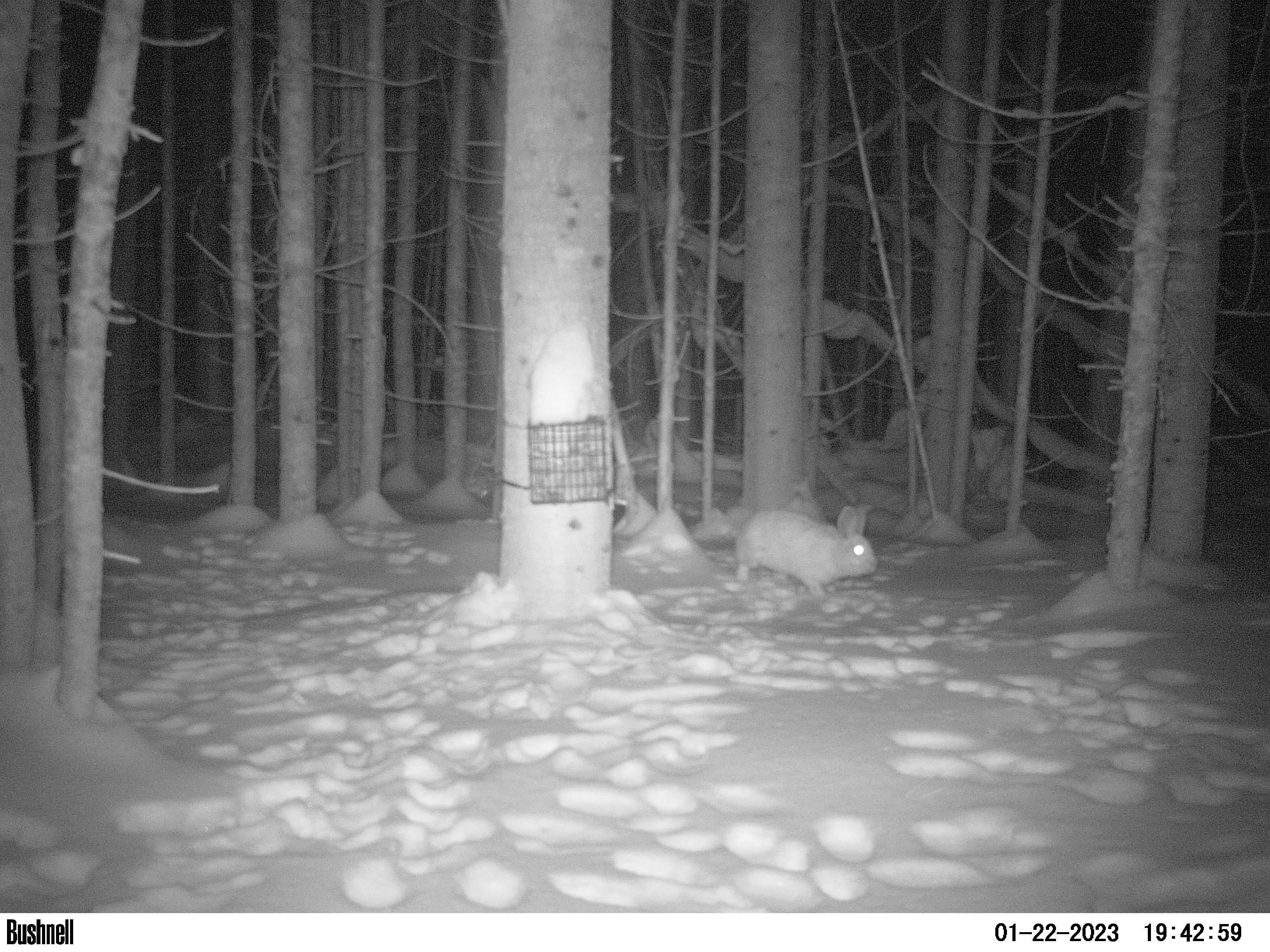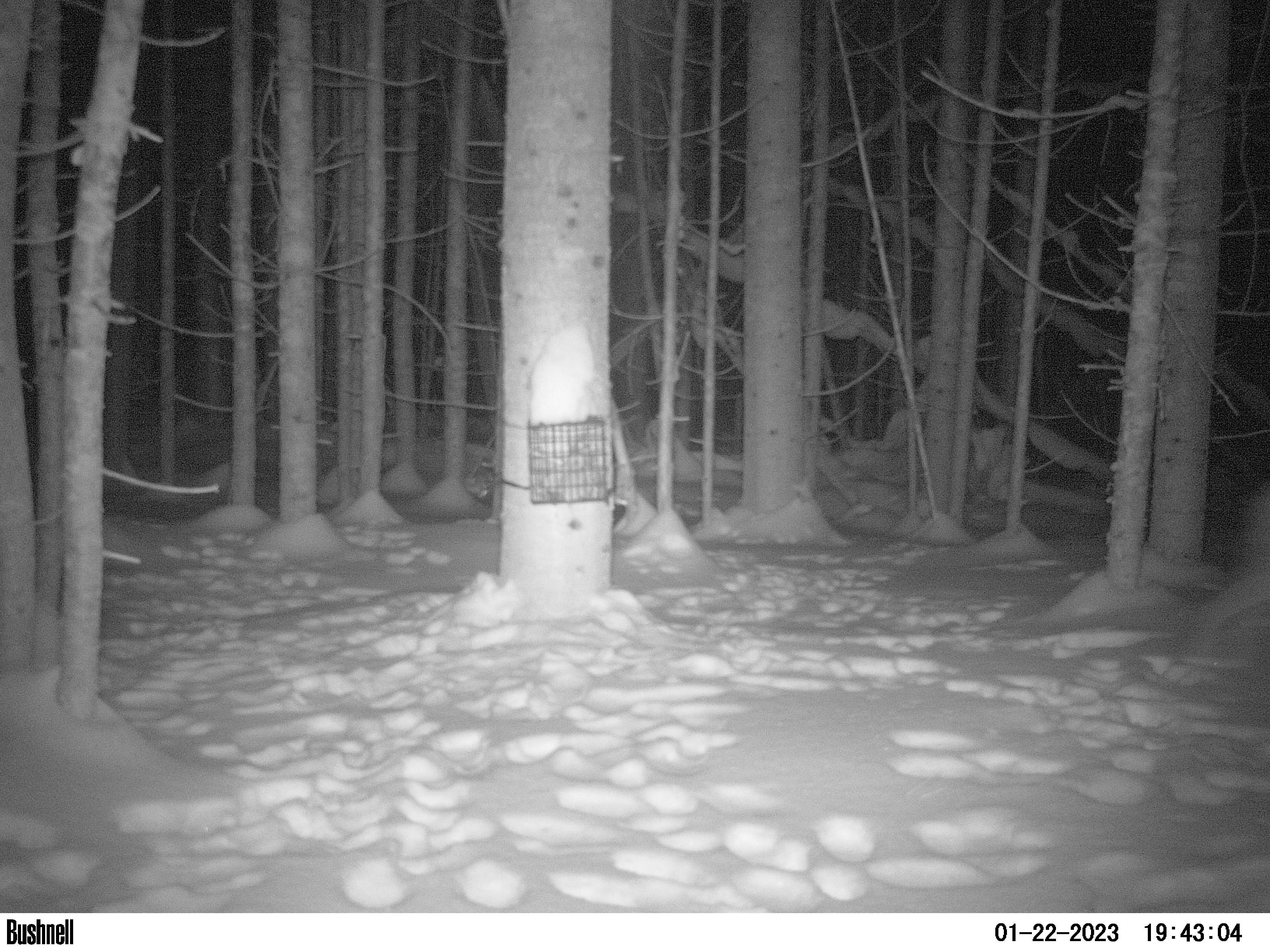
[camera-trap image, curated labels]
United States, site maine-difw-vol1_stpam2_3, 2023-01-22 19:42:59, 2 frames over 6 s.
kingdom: Animalia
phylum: Chordata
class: Mammalia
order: Lagomorpha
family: Leporidae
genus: Lepus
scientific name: Lepus americanus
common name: snowshoe hare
Snowshoe hare (Lepus americanus).